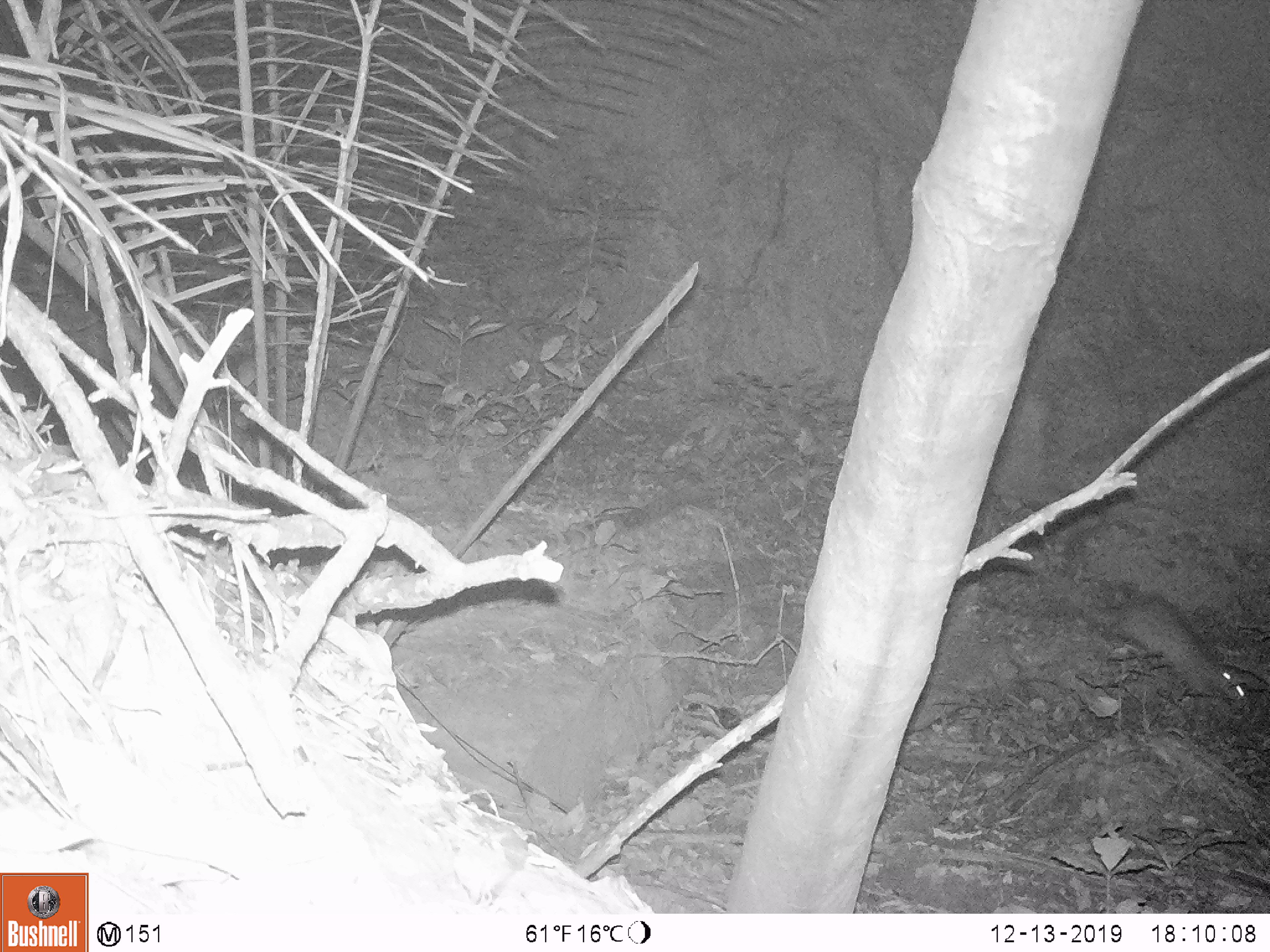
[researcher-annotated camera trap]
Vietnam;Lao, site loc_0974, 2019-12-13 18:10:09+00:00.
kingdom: Animalia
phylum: Chordata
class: Mammalia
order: Rodentia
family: Hystricidae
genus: Atherurus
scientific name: Atherurus macrourus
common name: asiatic brush-tailed porcupine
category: asiatic brush tailed porcupine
Asiatic brush tailed porcupine (asiatic brush-tailed porcupine) (Atherurus macrourus). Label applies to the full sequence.